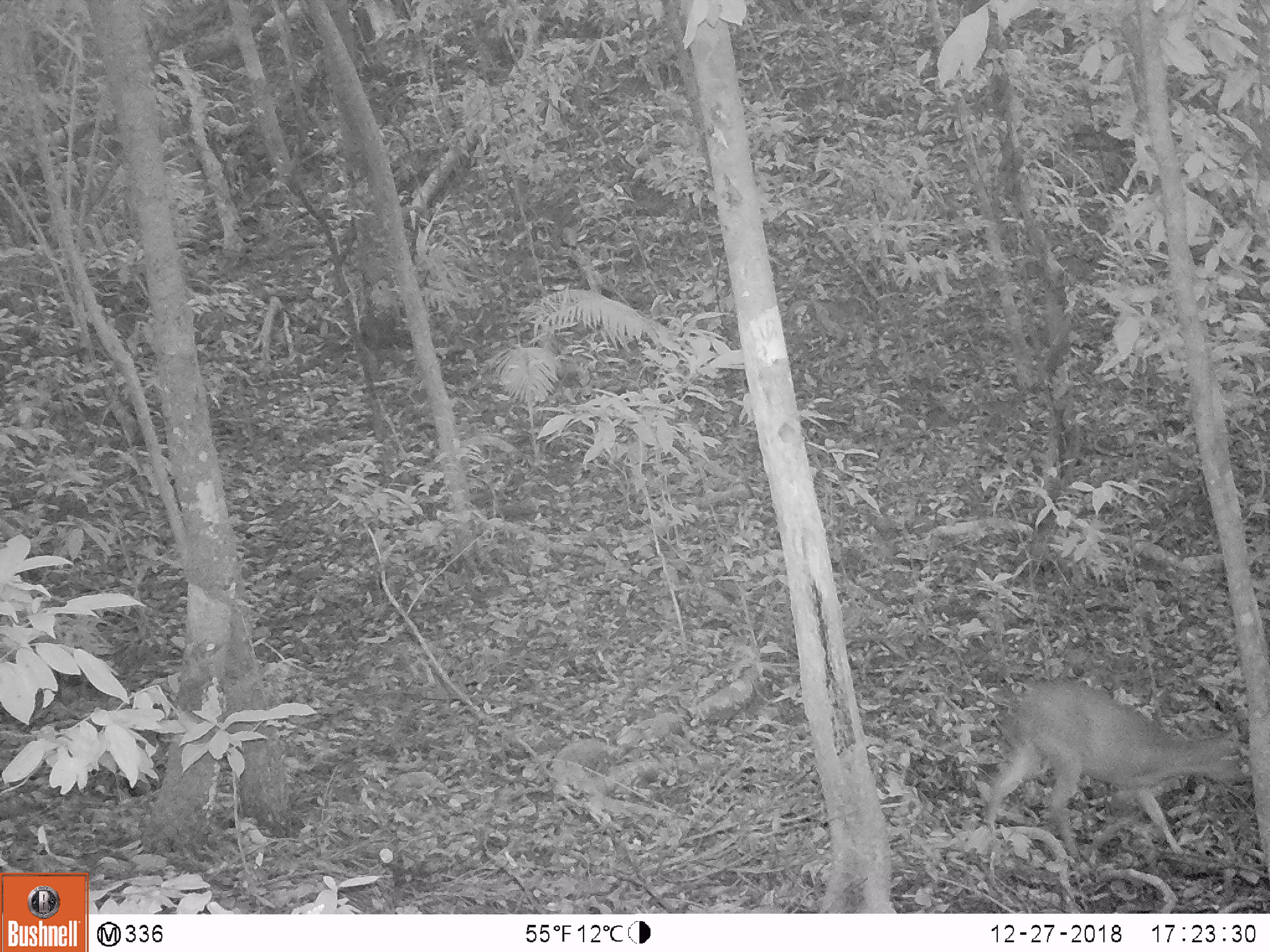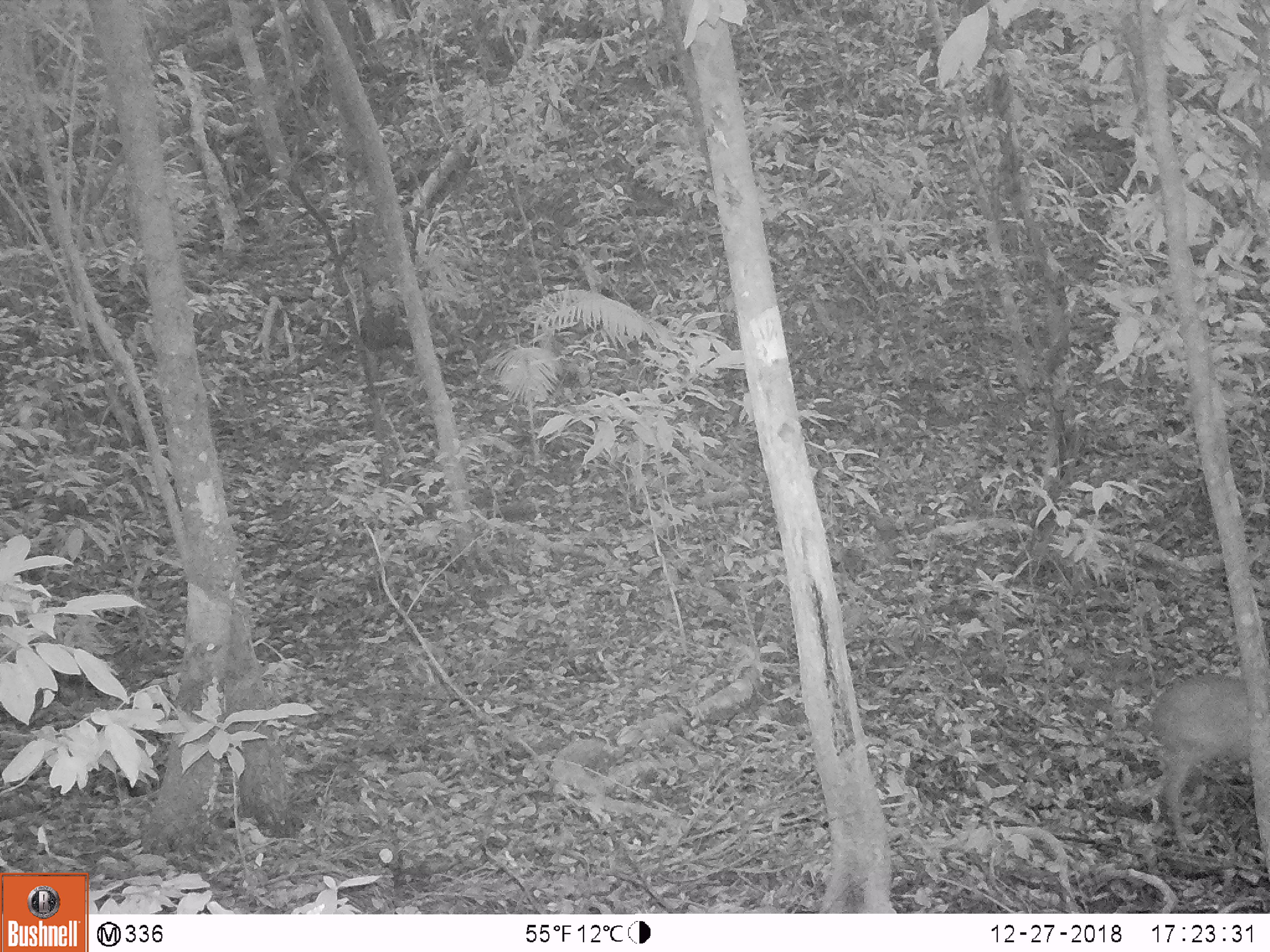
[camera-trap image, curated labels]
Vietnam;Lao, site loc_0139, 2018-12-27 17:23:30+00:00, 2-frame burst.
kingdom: Animalia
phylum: Chordata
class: Mammalia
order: Artiodactyla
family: Cervidae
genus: Muntiacus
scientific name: Muntiacus rooseveltorum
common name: roosevelt's muntjac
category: roosevelts muntjac group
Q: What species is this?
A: Roosevelts muntjac group (roosevelt's muntjac) (Muntiacus rooseveltorum).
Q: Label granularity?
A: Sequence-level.